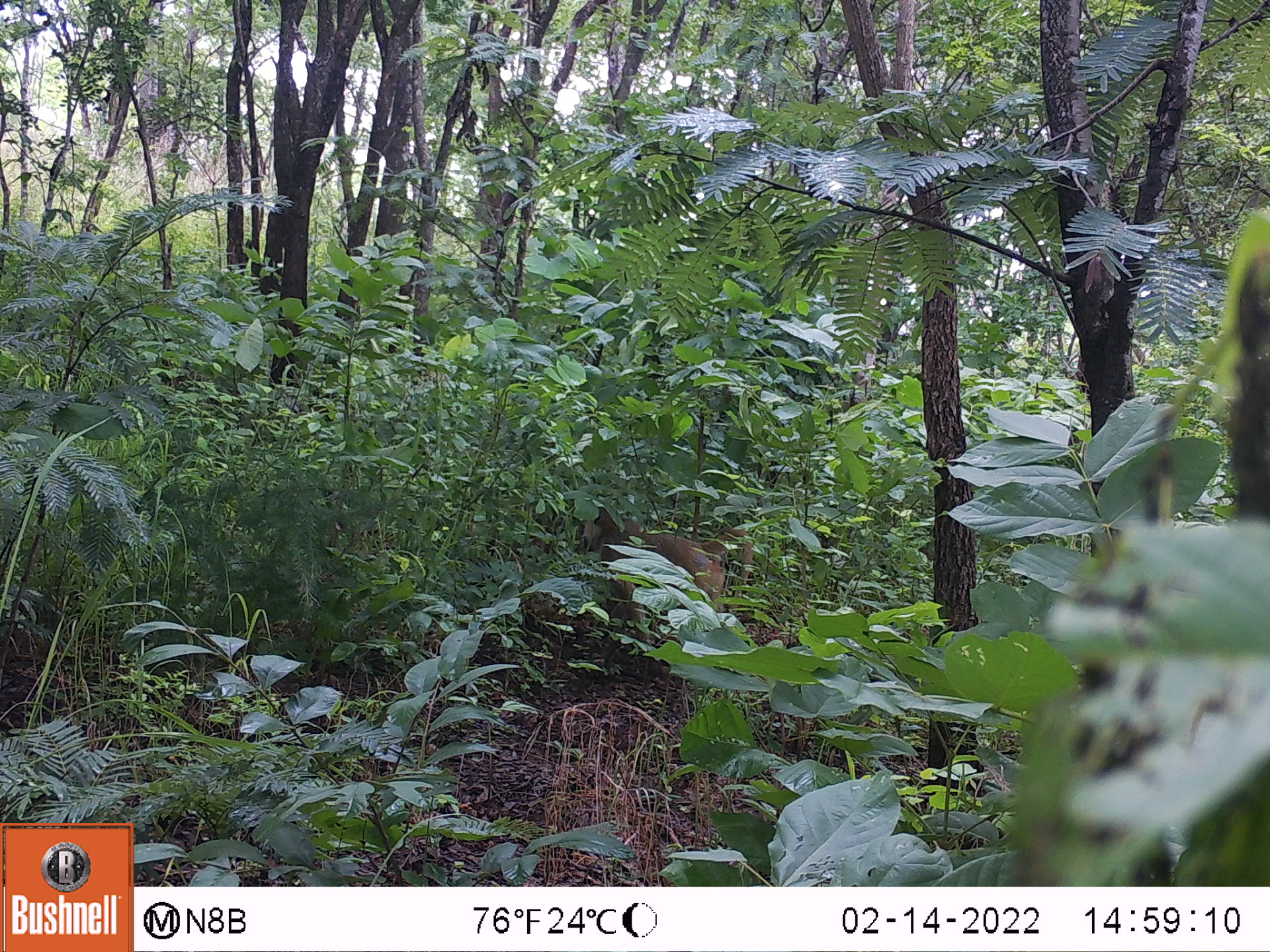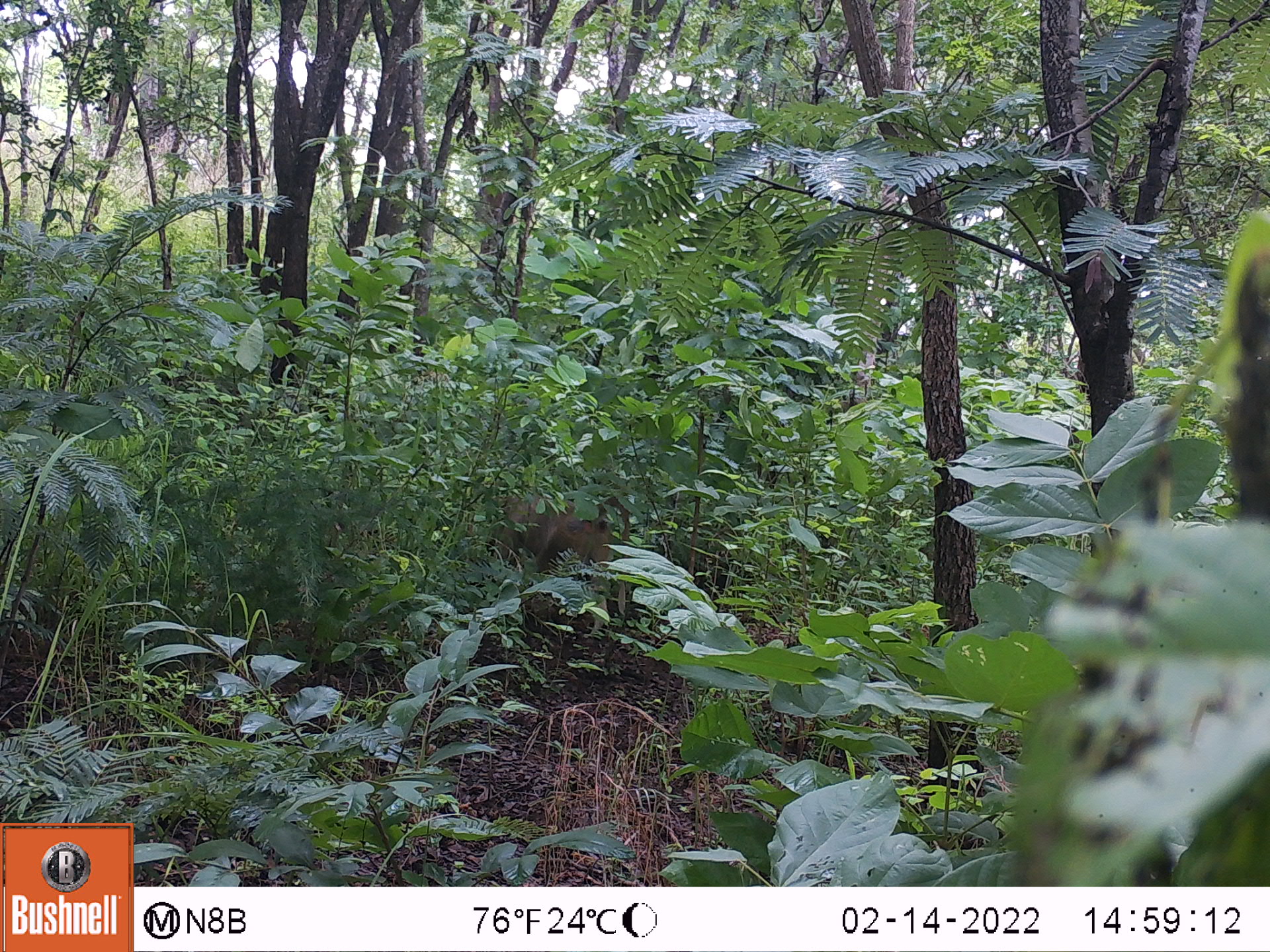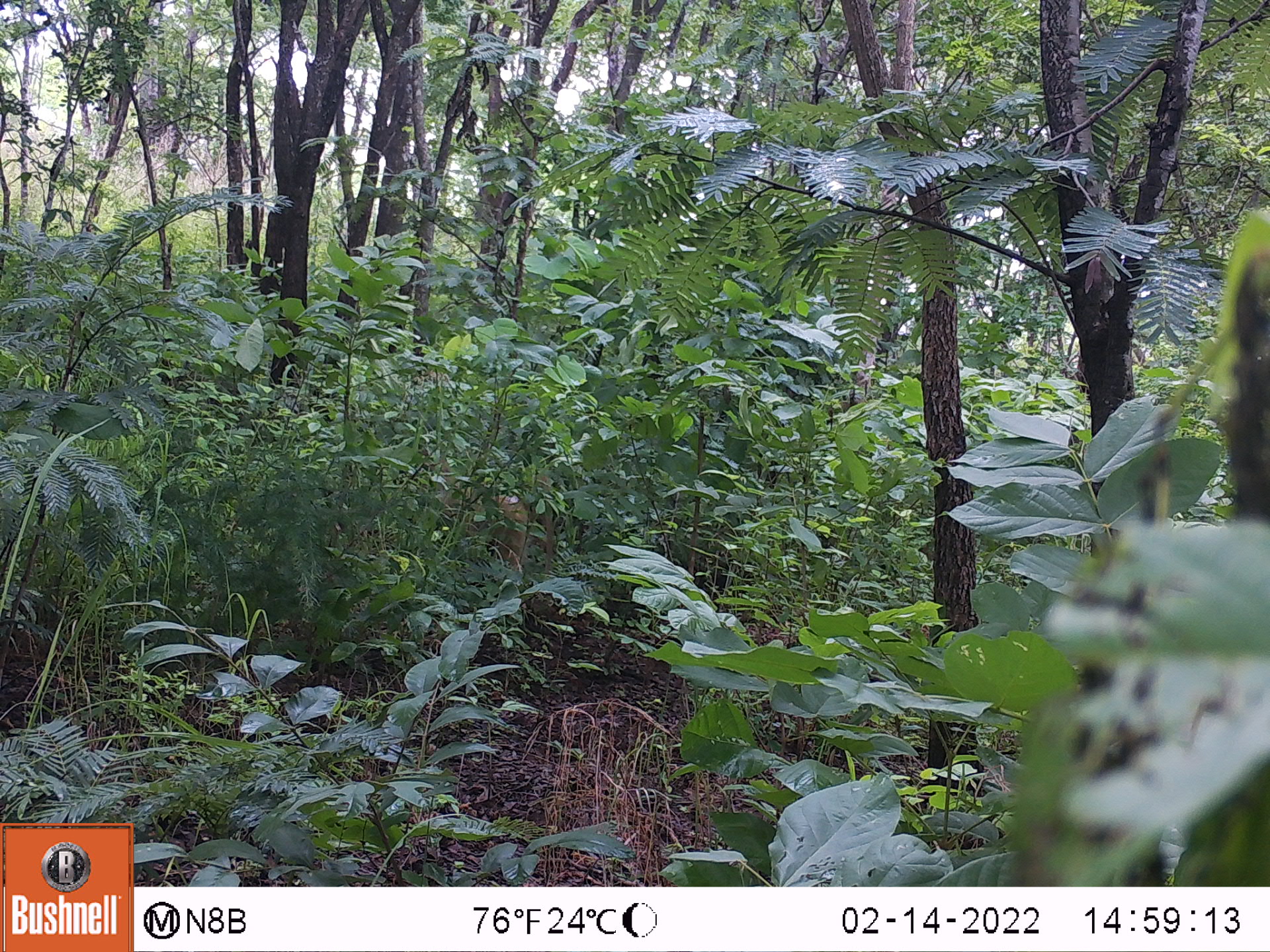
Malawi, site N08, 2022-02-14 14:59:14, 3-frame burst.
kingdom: Animalia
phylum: Chordata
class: Mammalia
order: Primates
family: Cercopithecidae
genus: Papio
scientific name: Papio cynocephalus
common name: yellow baboon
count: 1